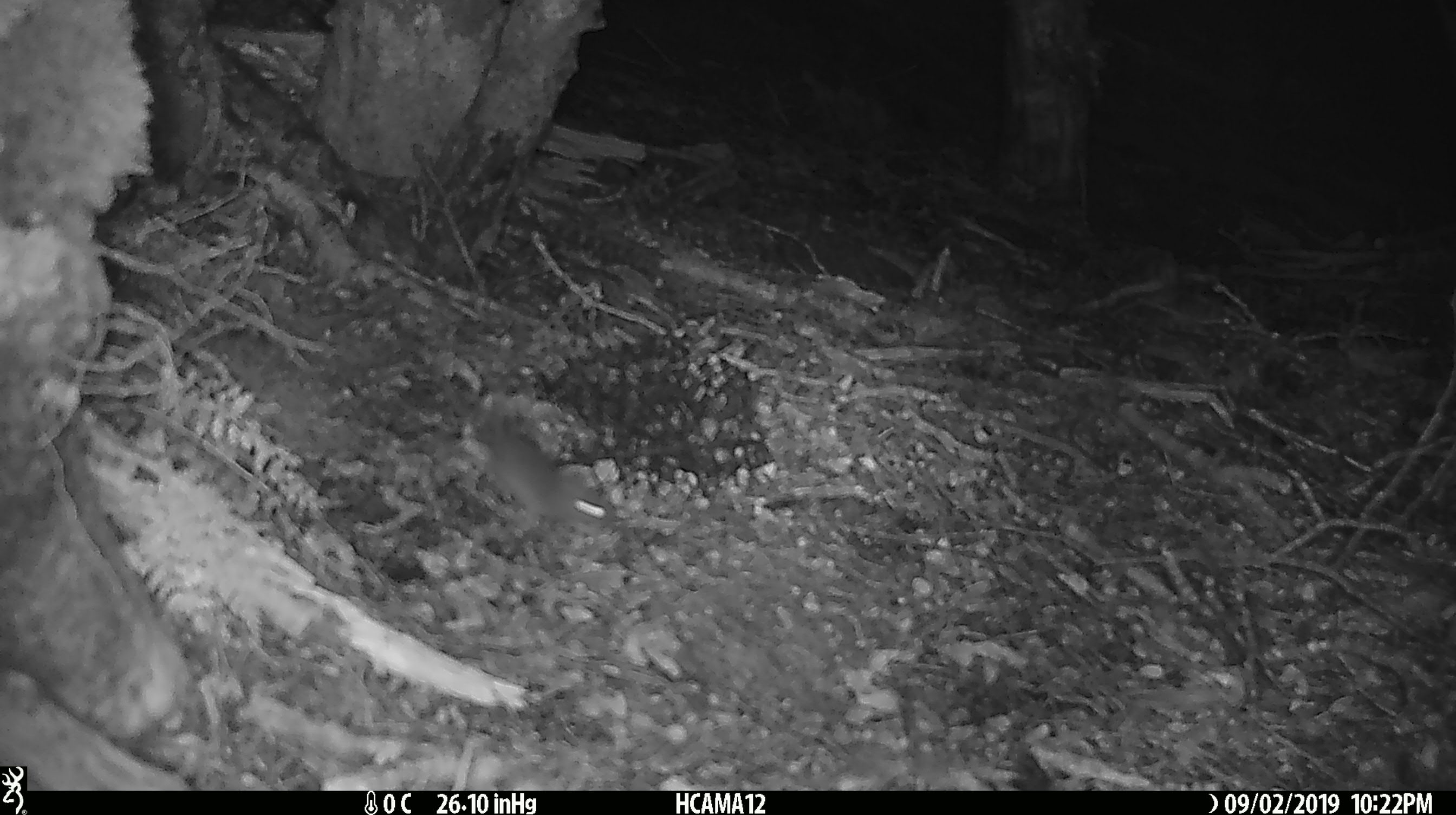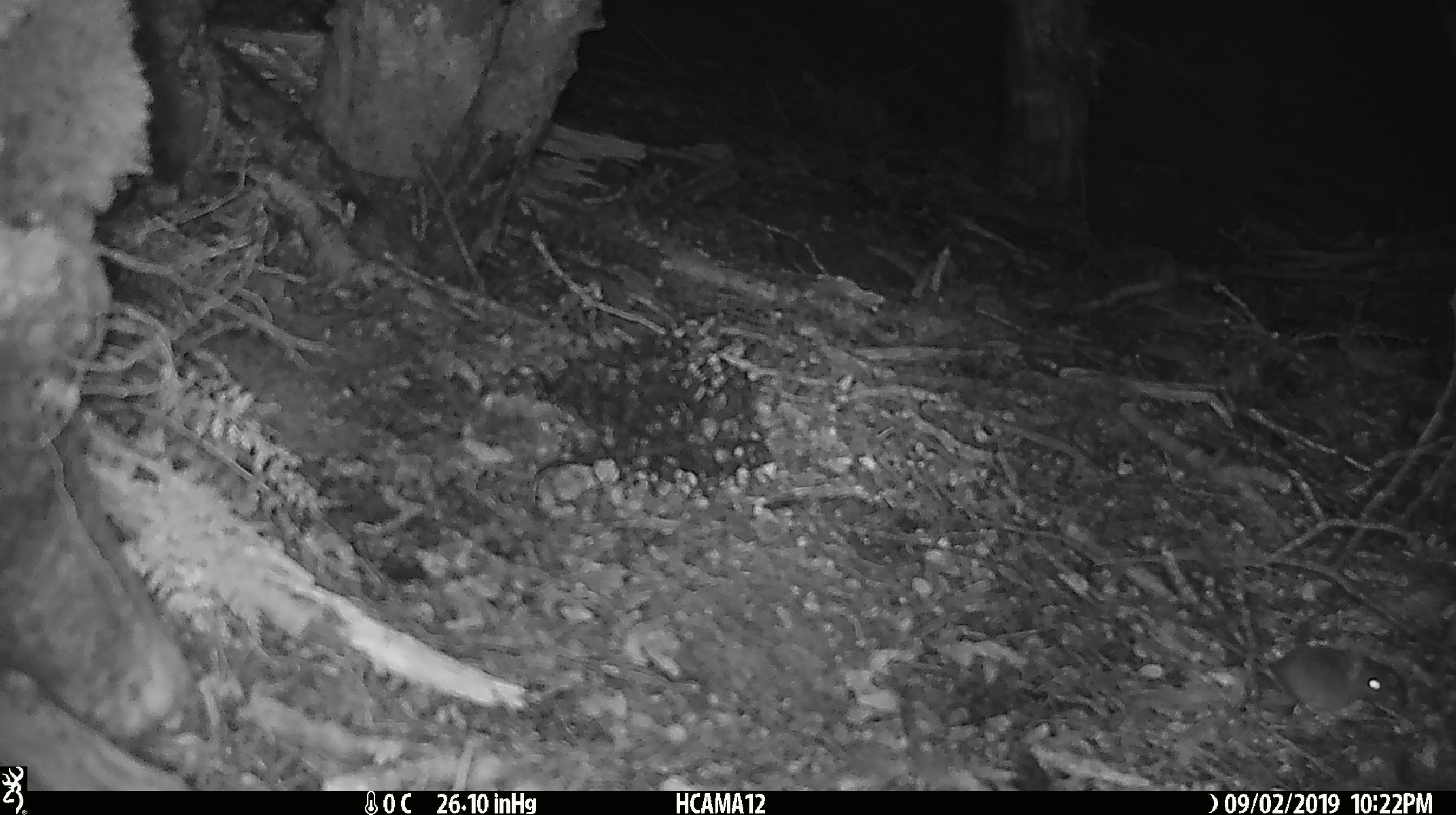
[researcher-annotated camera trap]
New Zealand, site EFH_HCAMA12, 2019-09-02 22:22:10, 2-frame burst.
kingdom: Animalia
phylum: Chordata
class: Mammalia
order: Rodentia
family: Muridae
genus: Mus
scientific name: Mus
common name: mouse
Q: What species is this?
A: Mouse (Mus).